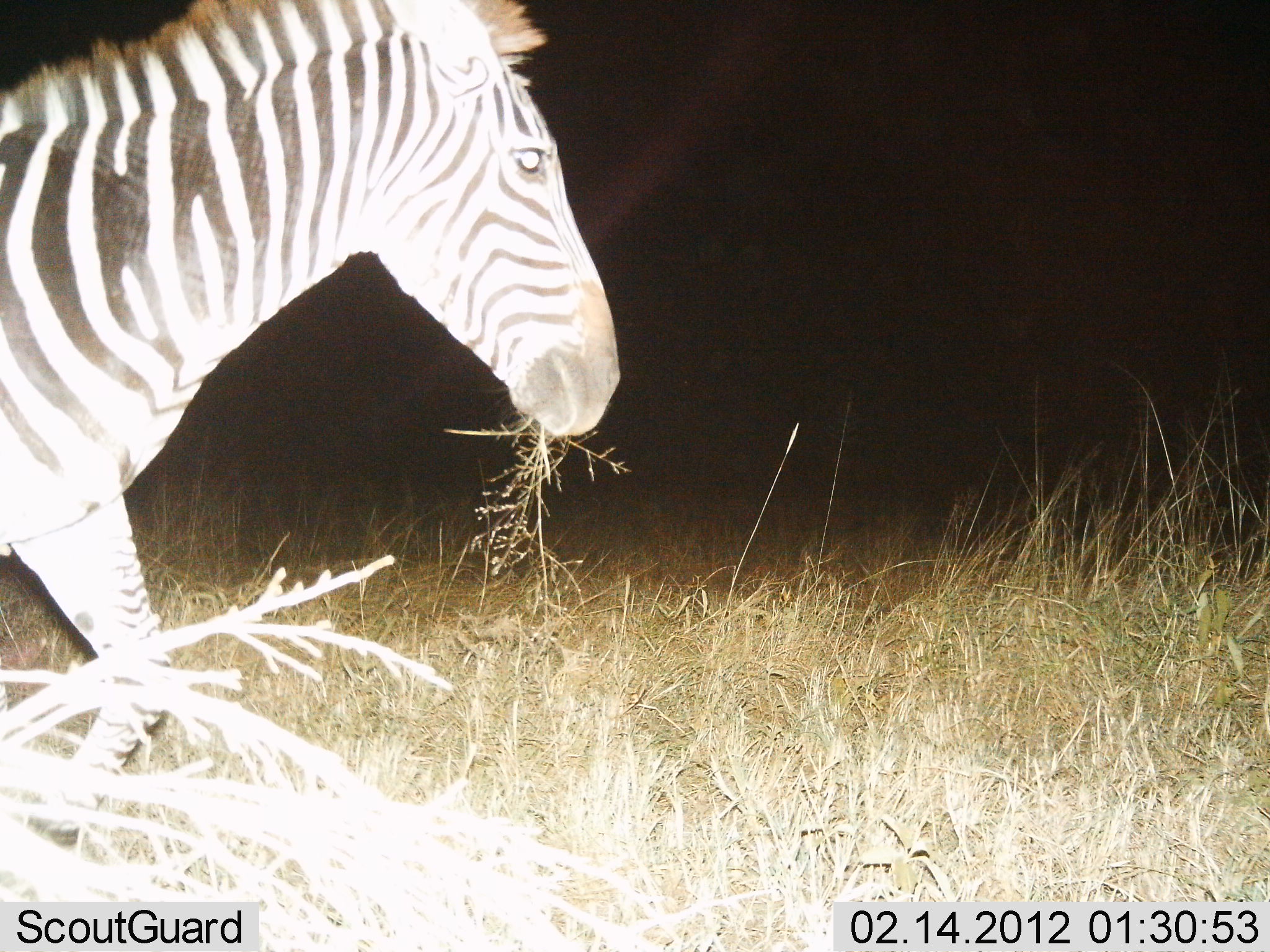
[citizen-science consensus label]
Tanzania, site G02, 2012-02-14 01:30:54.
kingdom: Animalia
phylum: Chordata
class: Mammalia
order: Perissodactyla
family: Equidae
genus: Equus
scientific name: Equus quagga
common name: plains zebra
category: zebra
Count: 1.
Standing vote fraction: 12%.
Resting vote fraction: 0%.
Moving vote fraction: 54%.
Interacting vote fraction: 0%.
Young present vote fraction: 0%.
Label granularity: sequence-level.